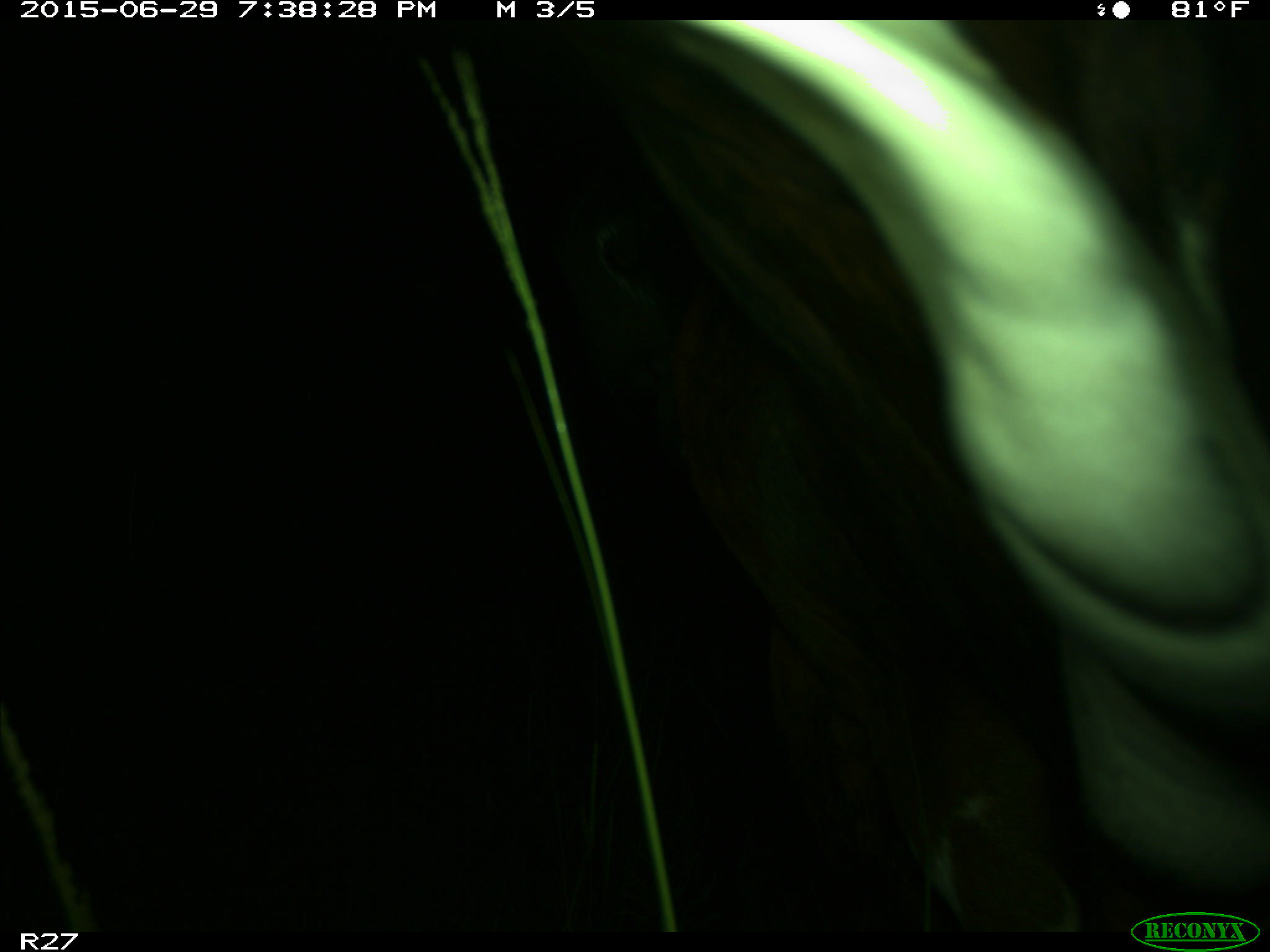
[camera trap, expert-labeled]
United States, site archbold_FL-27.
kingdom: Animalia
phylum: Chordata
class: Mammalia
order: Artiodactyla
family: Bovidae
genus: Bos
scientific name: Bos taurus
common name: domestic cow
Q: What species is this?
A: Bos taurus (domestic cow).